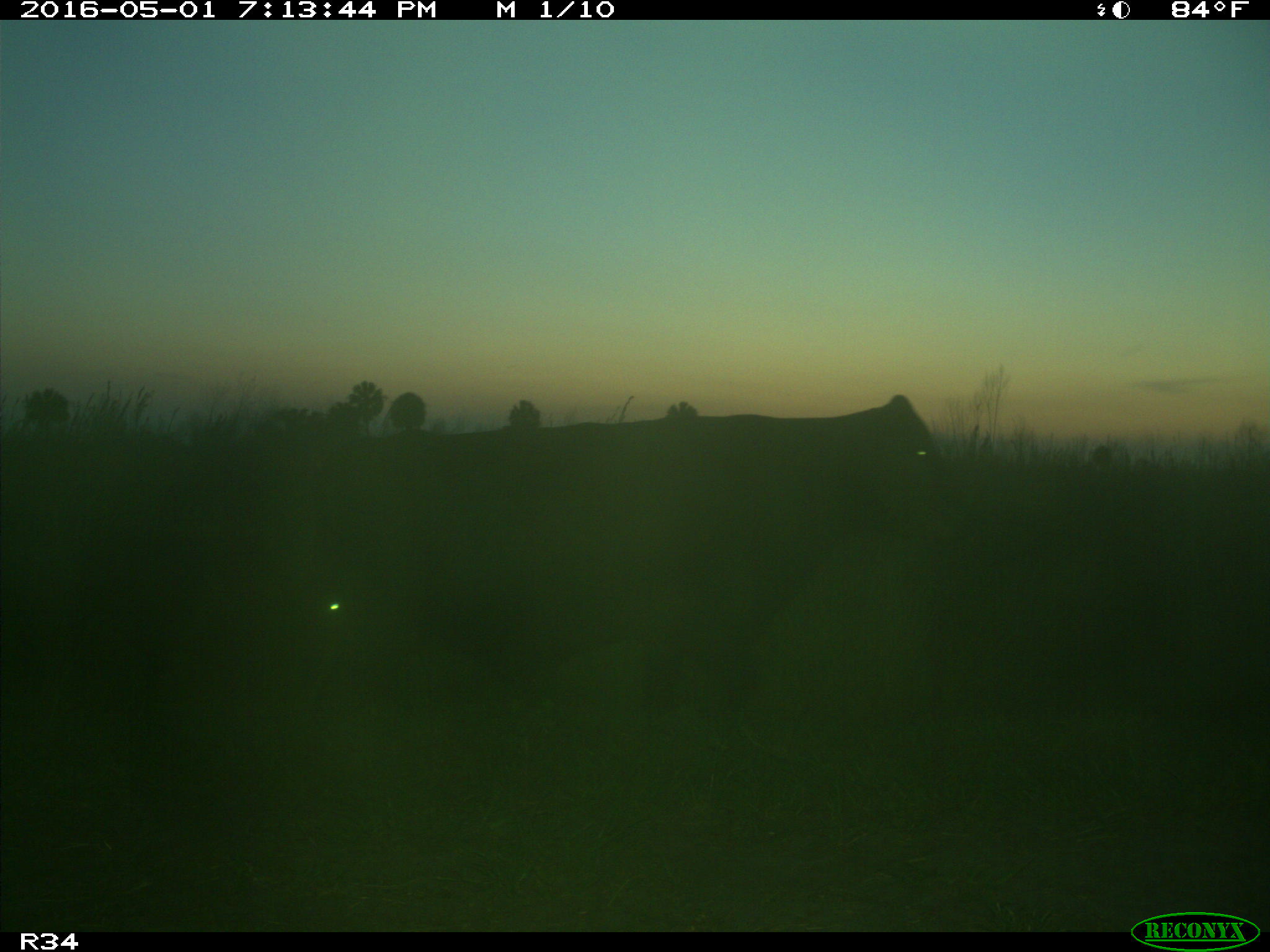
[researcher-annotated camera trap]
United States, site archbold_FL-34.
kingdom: Animalia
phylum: Chordata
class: Mammalia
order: Artiodactyla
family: Bovidae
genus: Bos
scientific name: Bos taurus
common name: domestic cow